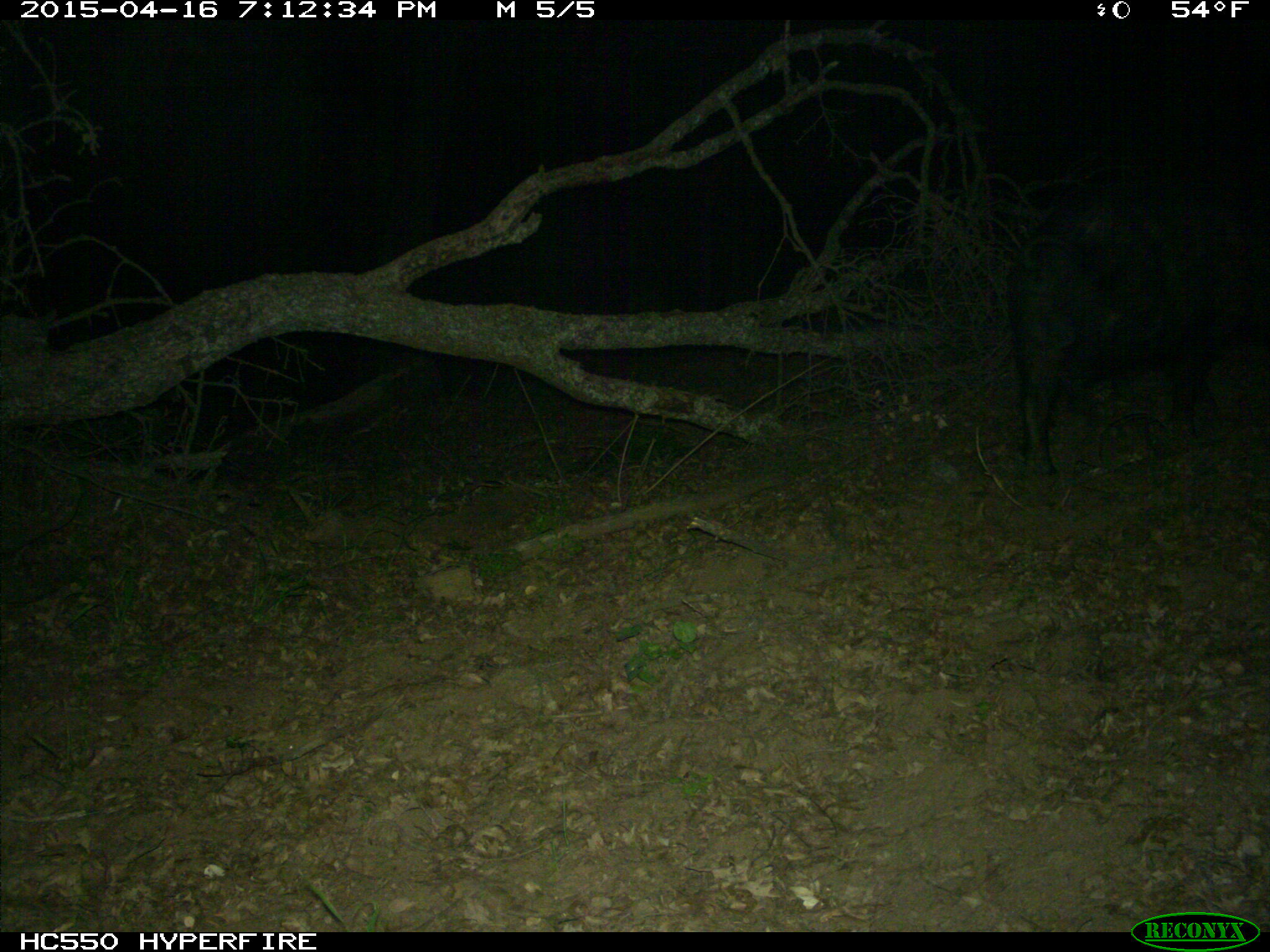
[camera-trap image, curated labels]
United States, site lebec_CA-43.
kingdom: Animalia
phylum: Chordata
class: Mammalia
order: Artiodactyla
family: Suidae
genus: Sus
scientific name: Sus scrofa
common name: wild boar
Sus scrofa (wild boar).